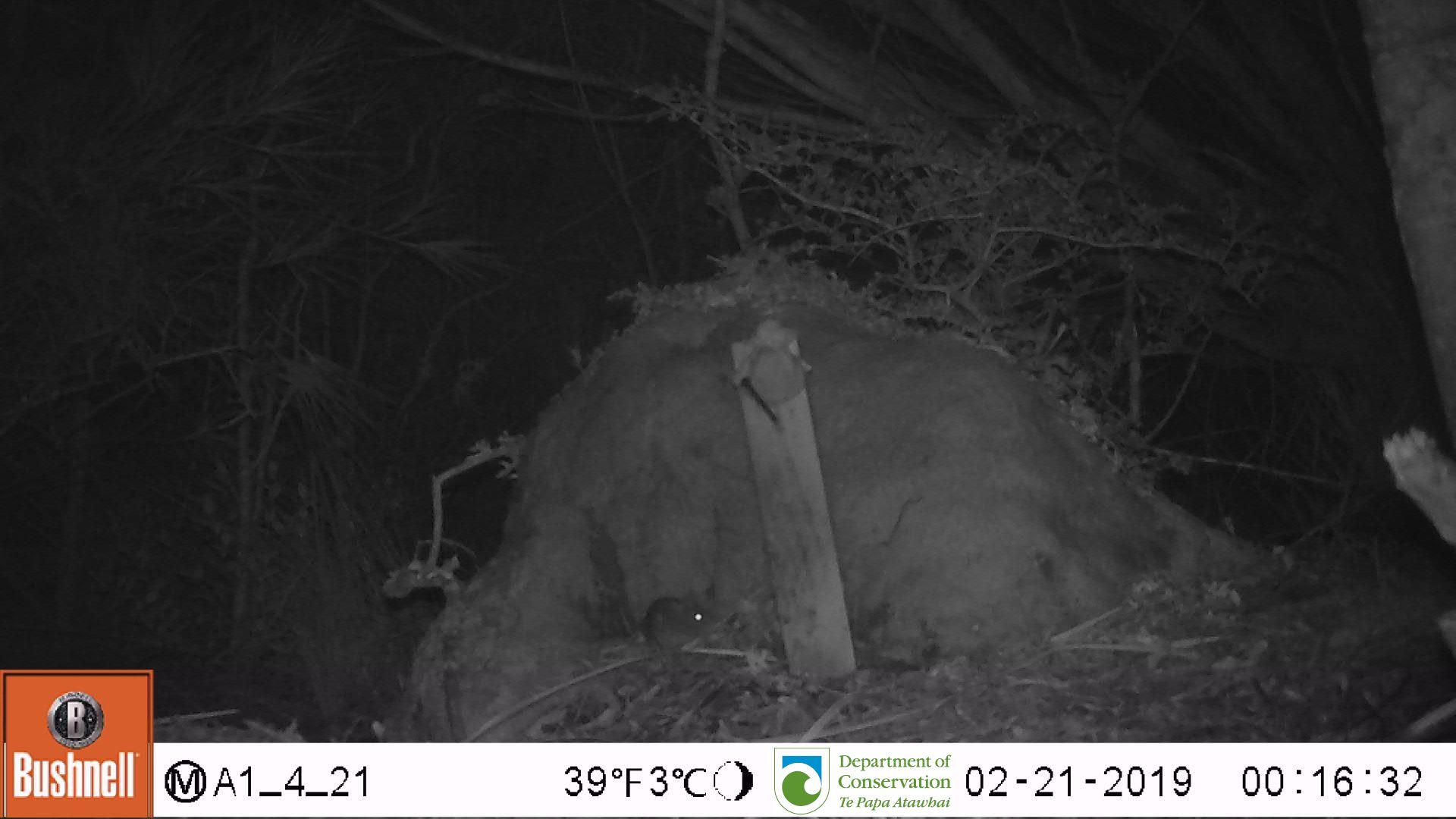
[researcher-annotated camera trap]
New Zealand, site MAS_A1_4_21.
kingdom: Animalia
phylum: Chordata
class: Mammalia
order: Rodentia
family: Muridae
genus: Mus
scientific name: Mus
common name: mouse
Mouse (Mus).